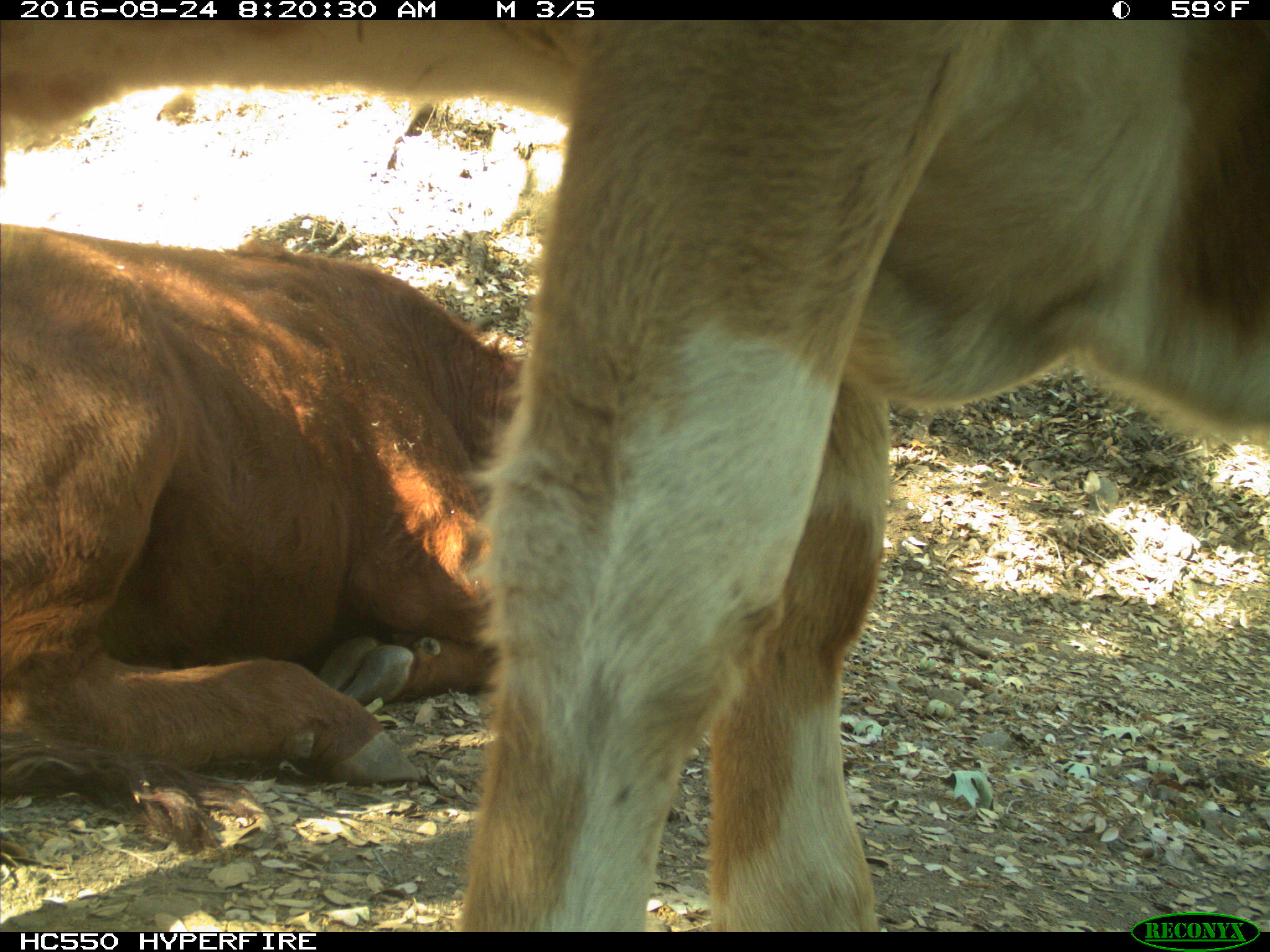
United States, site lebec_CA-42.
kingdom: Animalia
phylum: Chordata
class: Mammalia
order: Artiodactyla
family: Bovidae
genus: Bos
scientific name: Bos taurus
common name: domestic cow